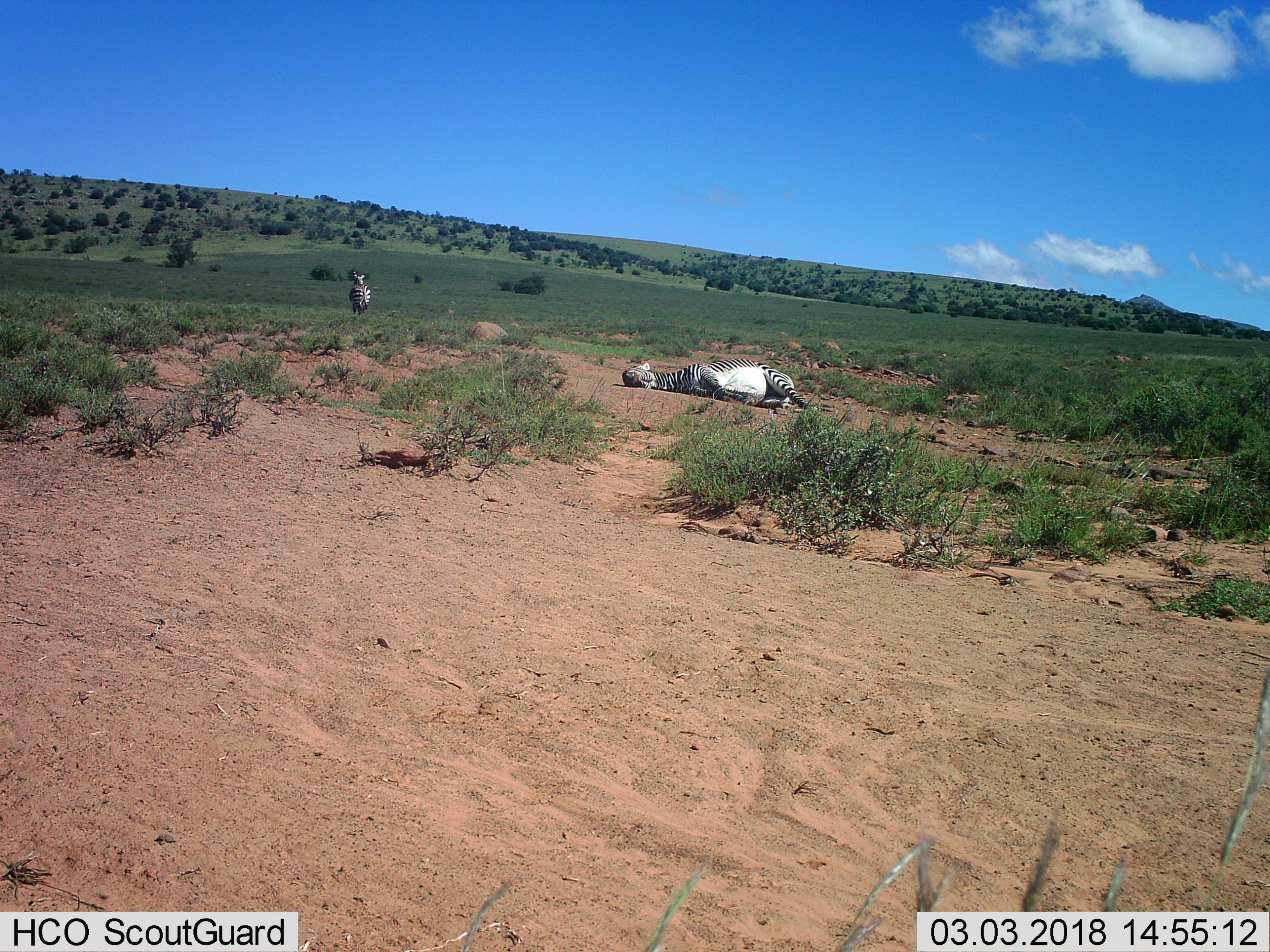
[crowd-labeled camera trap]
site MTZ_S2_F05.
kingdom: Animalia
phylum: Chordata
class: Mammalia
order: Perissodactyla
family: Equidae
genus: Equus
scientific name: Equus zebra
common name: mountain zebra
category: zebramountain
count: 2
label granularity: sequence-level